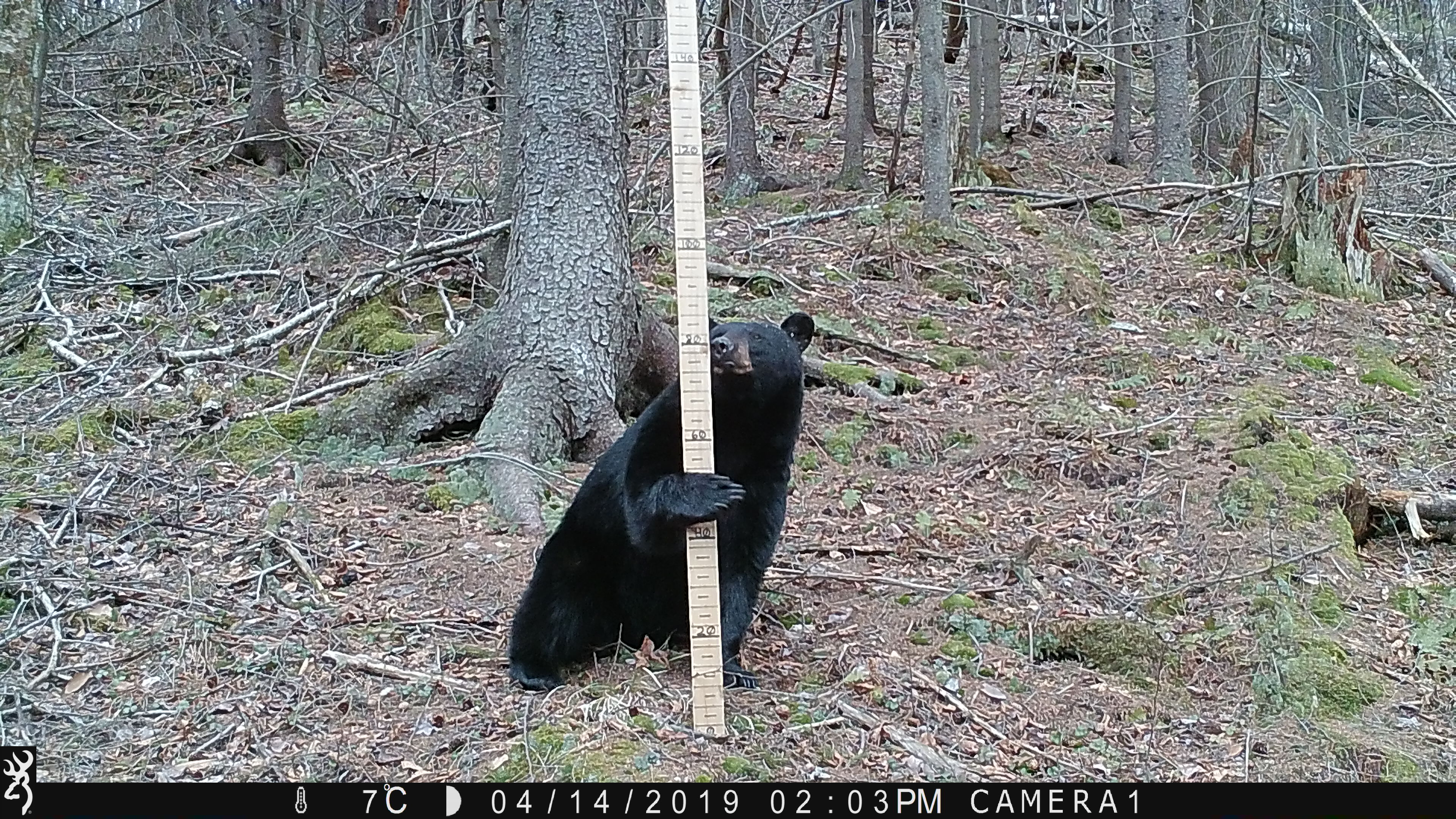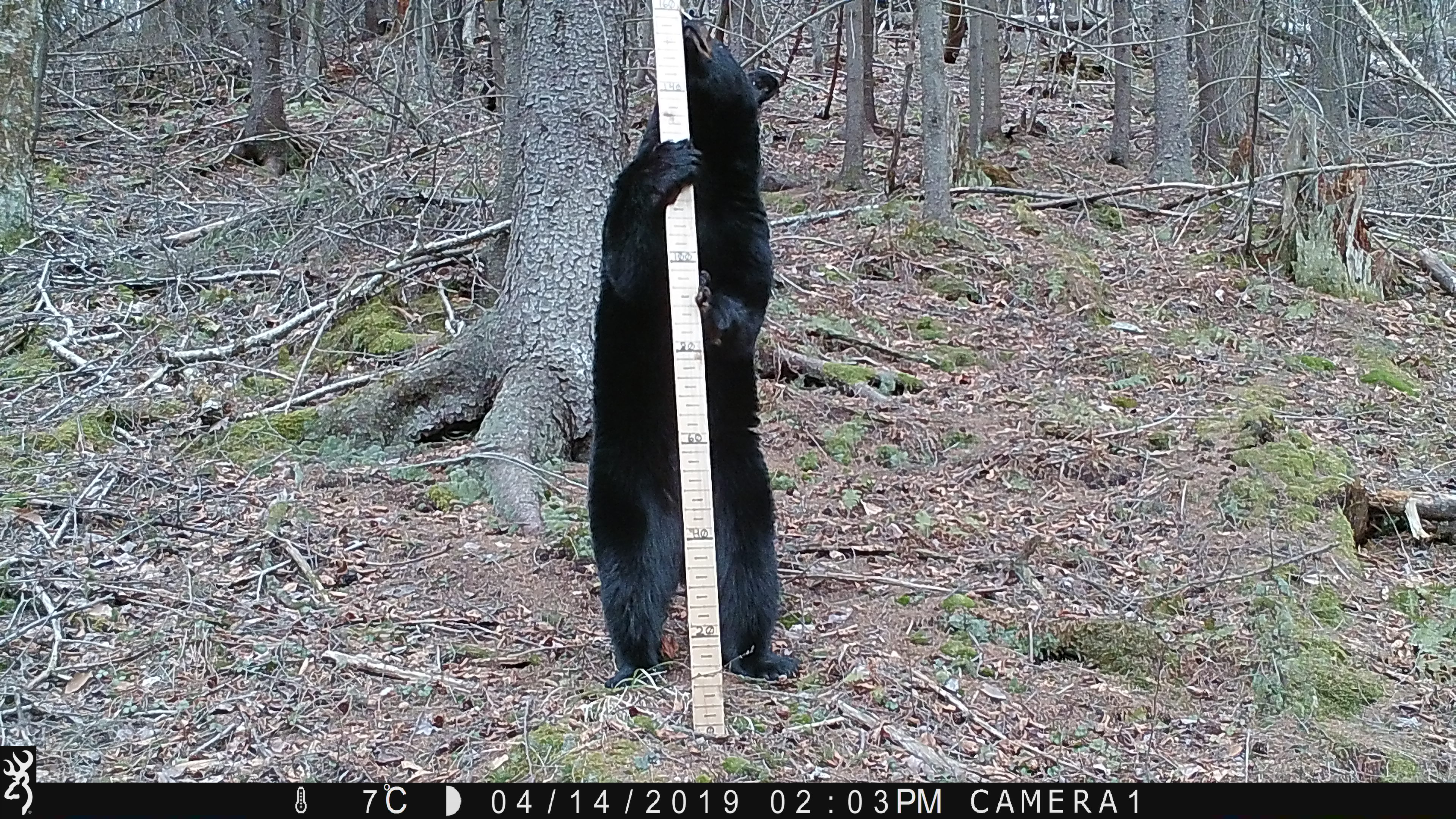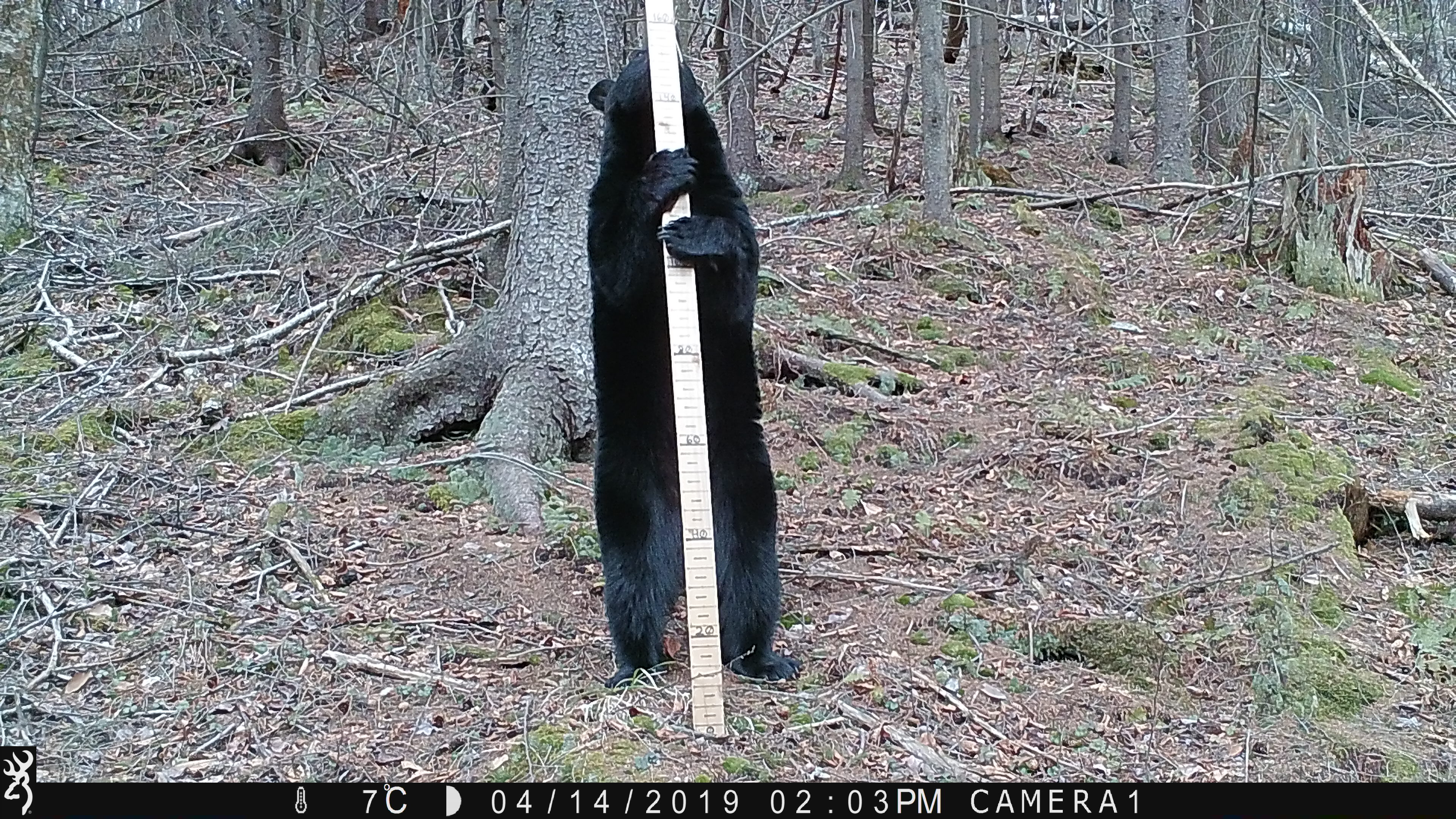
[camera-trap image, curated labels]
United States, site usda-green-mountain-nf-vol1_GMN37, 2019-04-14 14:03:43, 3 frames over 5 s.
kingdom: Animalia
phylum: Chordata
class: Mammalia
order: Carnivora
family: Ursidae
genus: Ursus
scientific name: Ursus americanus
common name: black bear